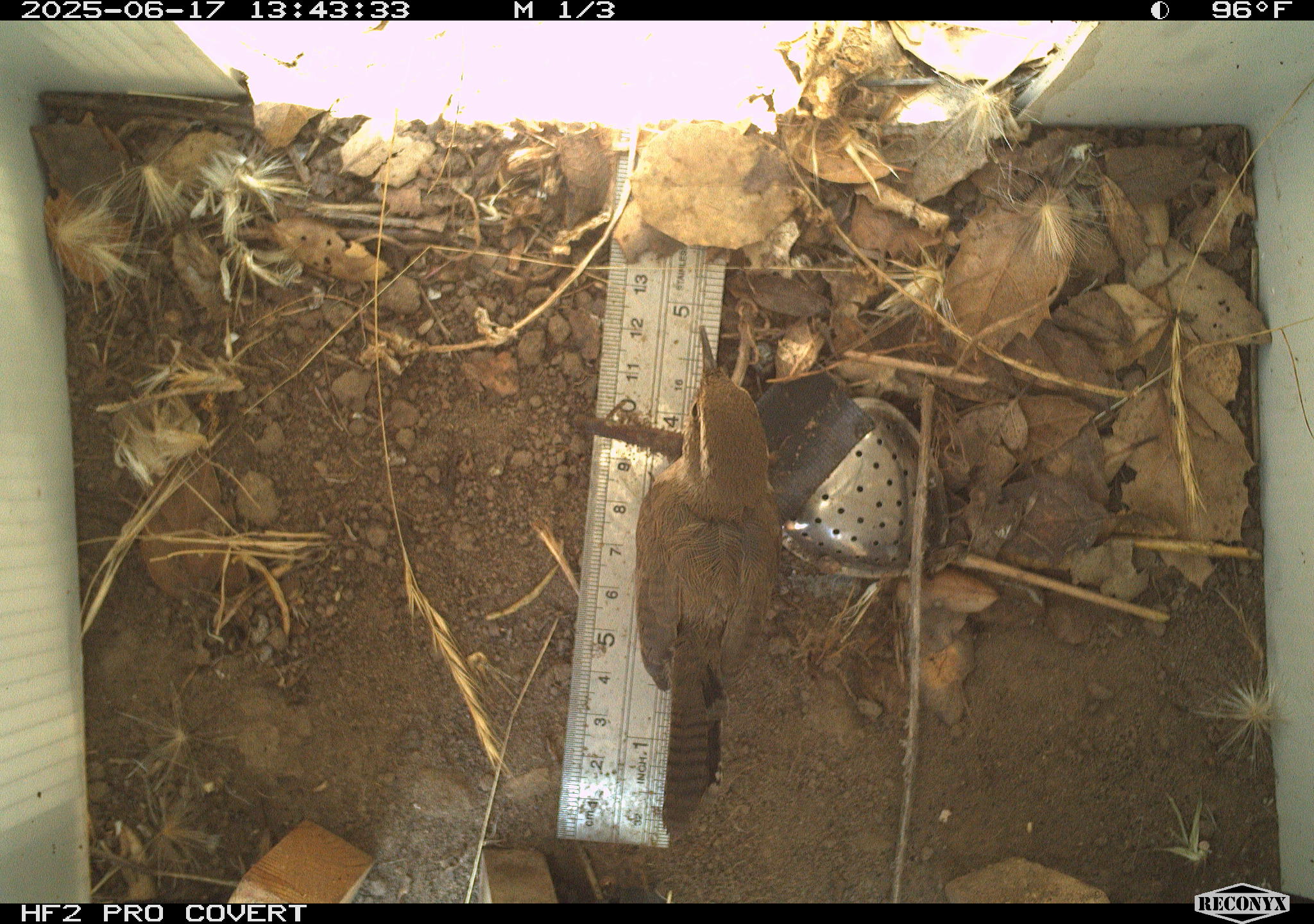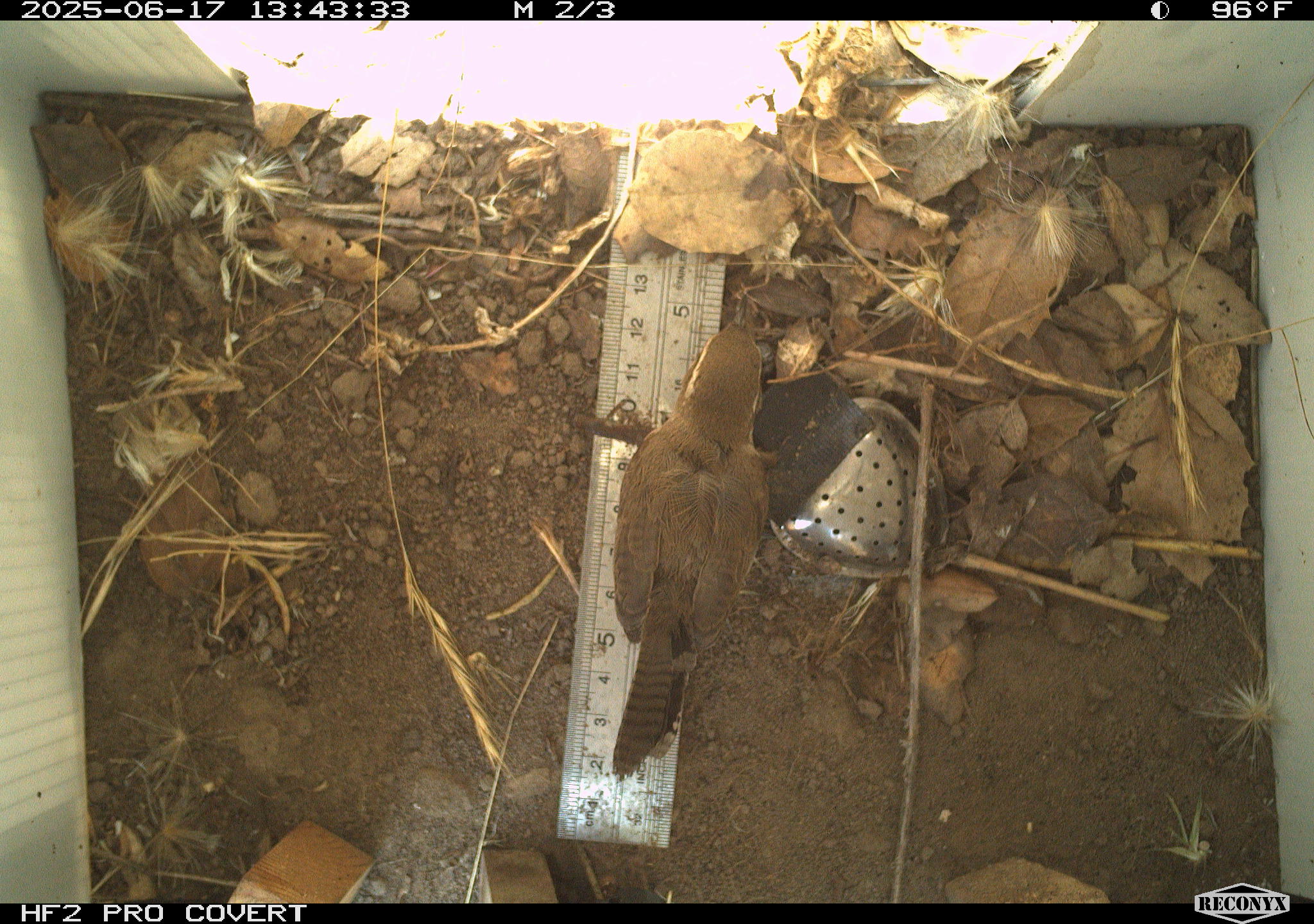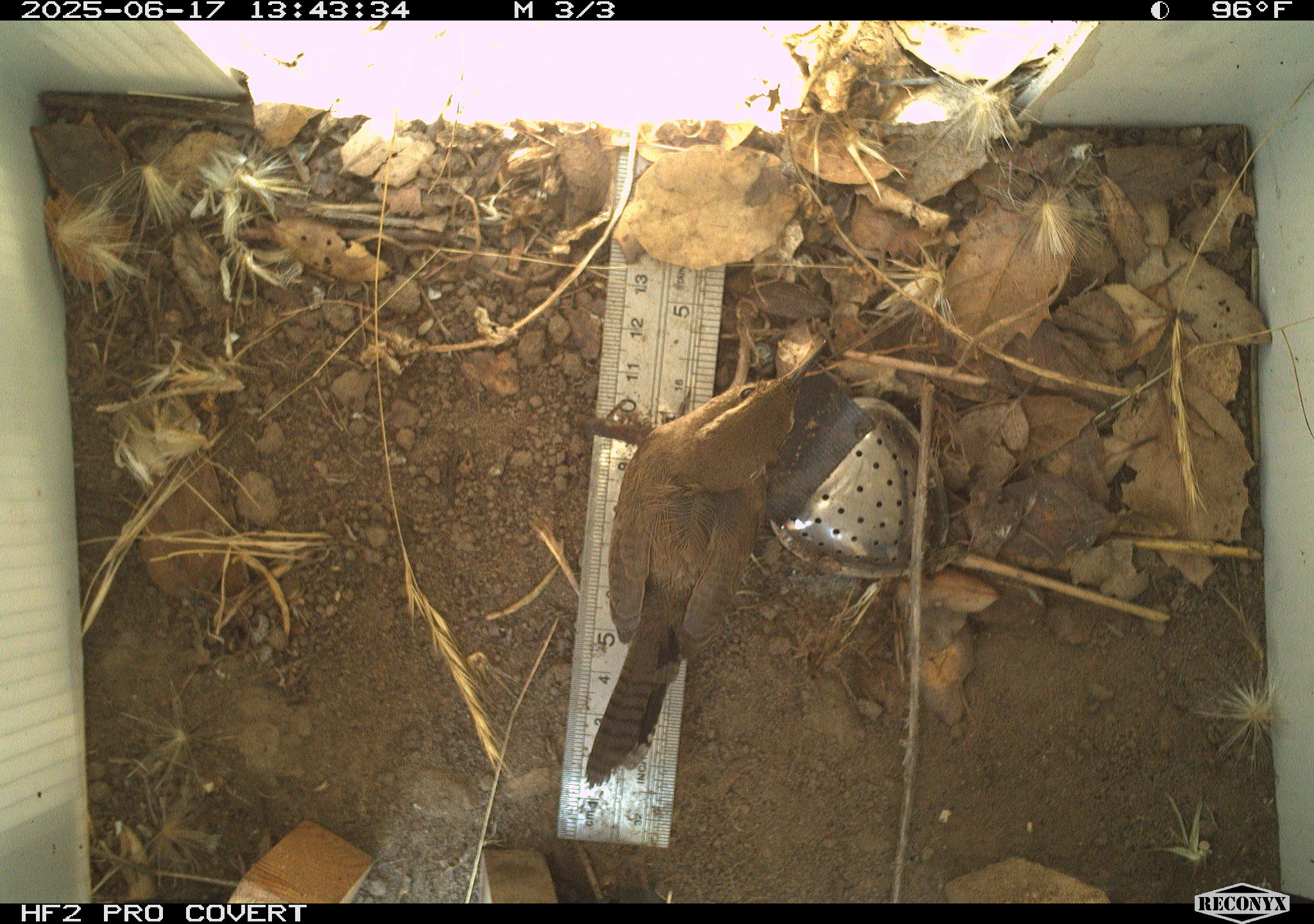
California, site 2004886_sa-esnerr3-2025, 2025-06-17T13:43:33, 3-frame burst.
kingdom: Animalia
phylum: Chordata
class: Aves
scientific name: Aves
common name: bird